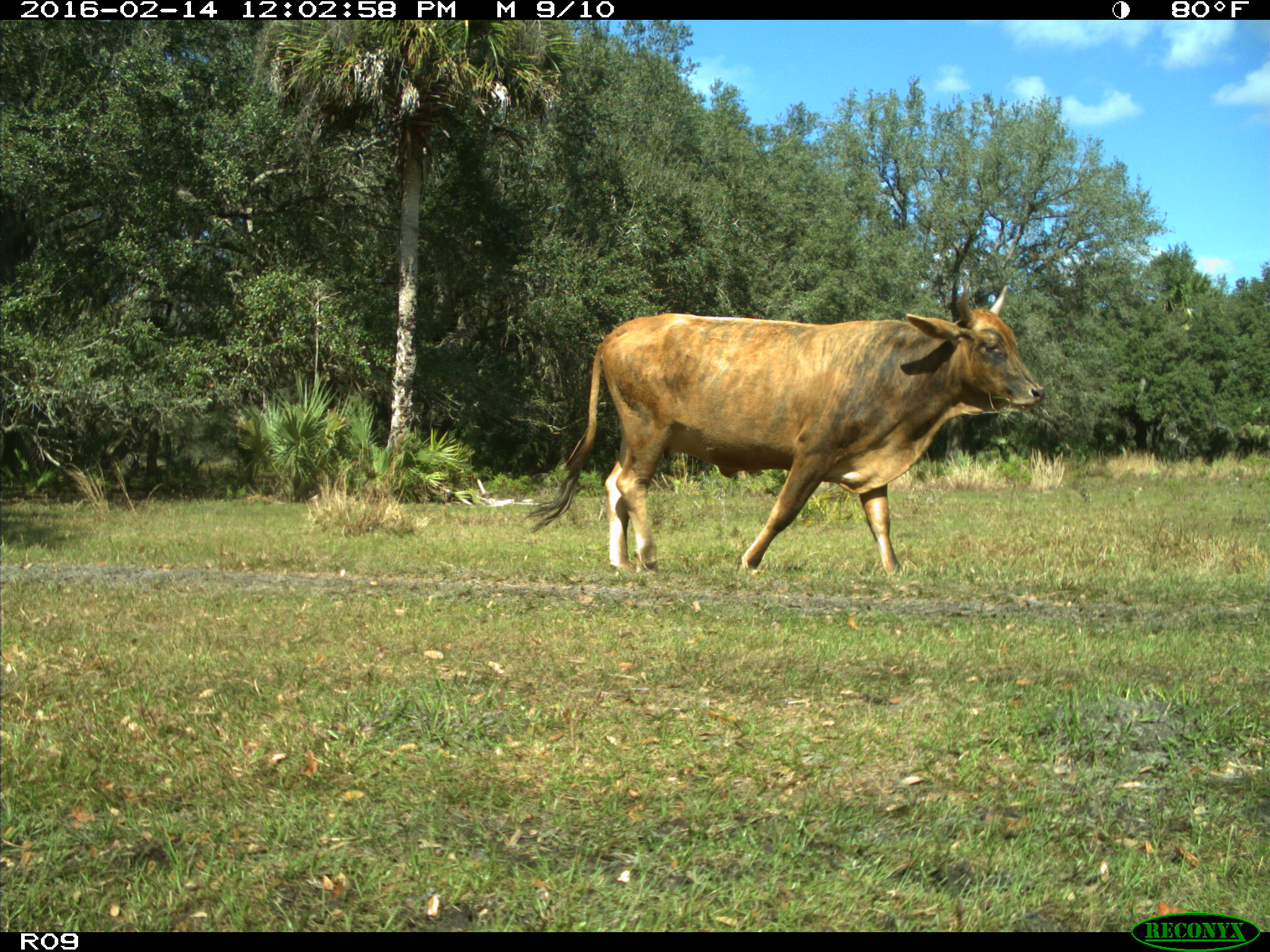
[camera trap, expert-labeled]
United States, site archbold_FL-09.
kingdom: Animalia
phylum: Chordata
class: Mammalia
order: Artiodactyla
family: Bovidae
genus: Bos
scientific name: Bos taurus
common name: domestic cow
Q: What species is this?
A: Bos taurus (domestic cow).